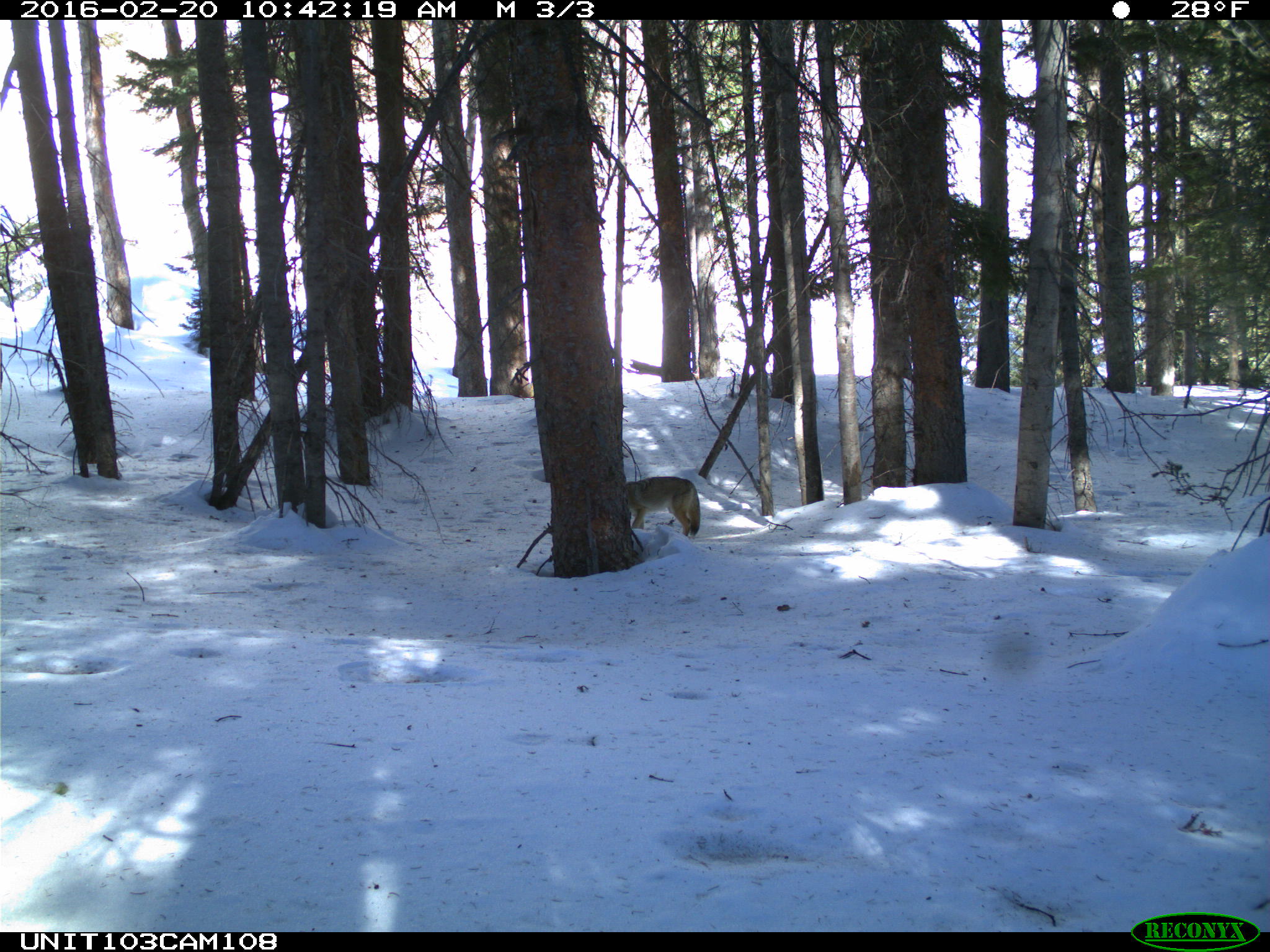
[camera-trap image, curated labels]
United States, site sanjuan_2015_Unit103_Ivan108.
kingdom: Animalia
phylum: Chordata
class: Mammalia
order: Carnivora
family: Canidae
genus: Canis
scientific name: Canis latrans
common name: coyote